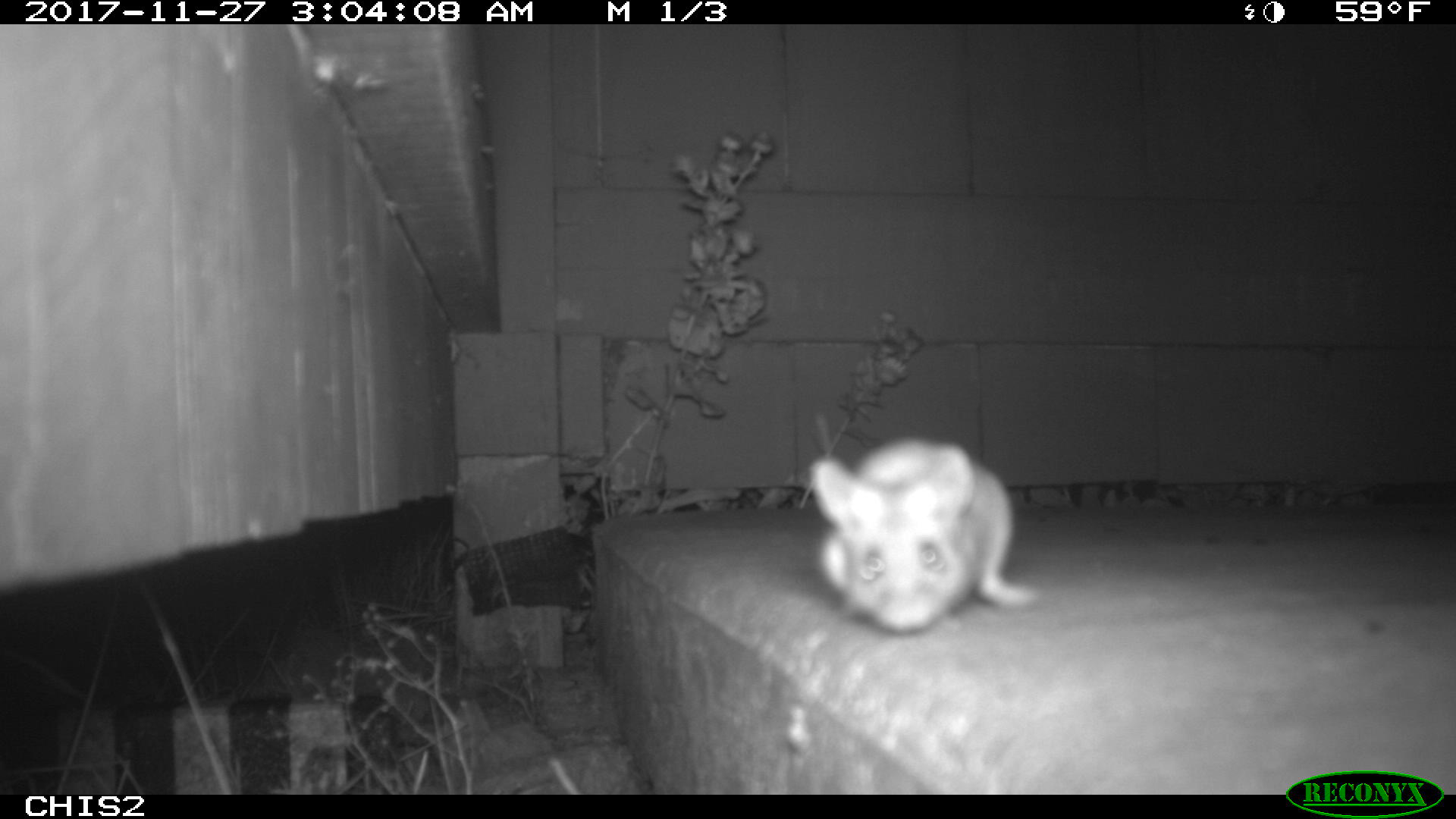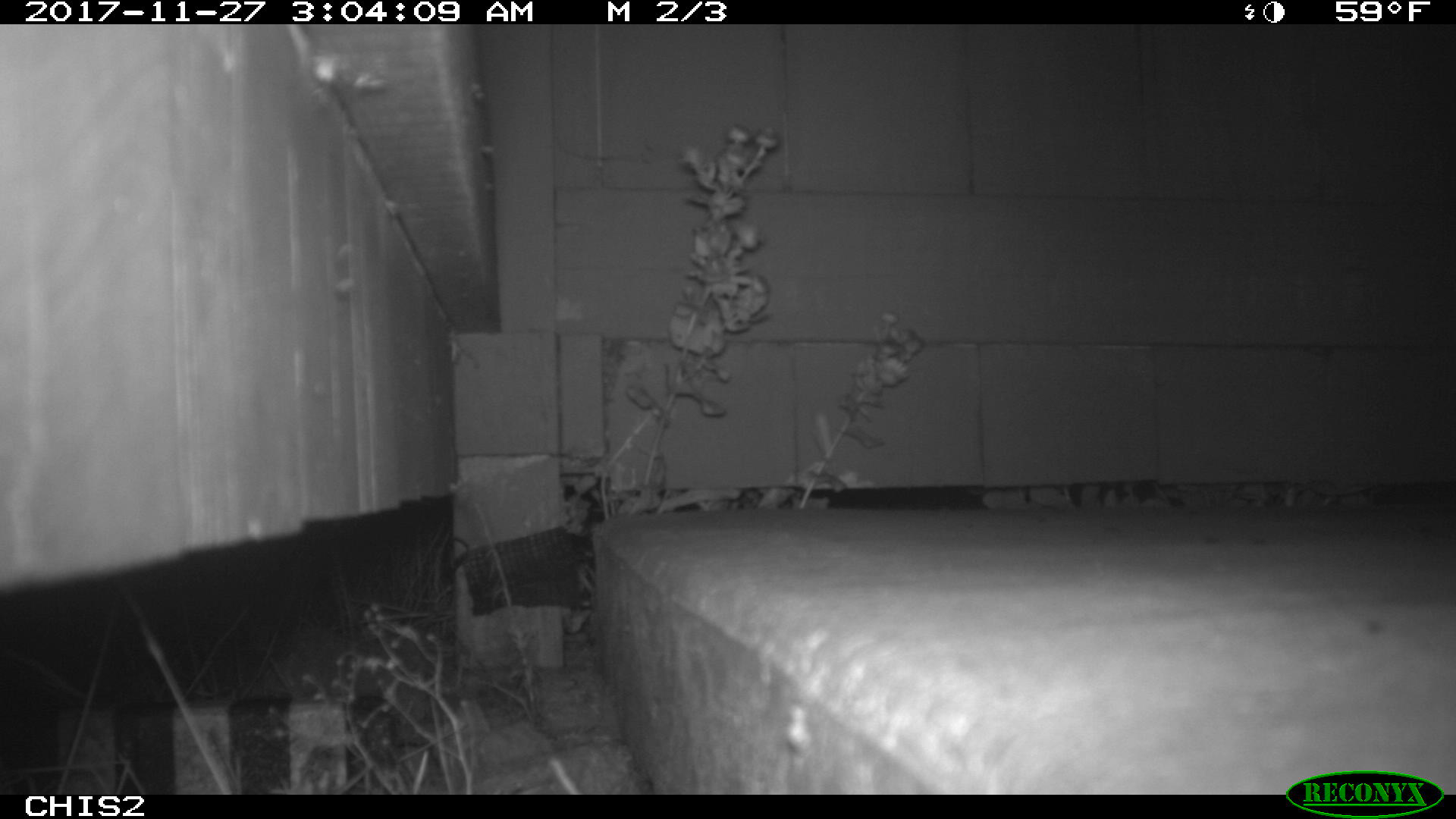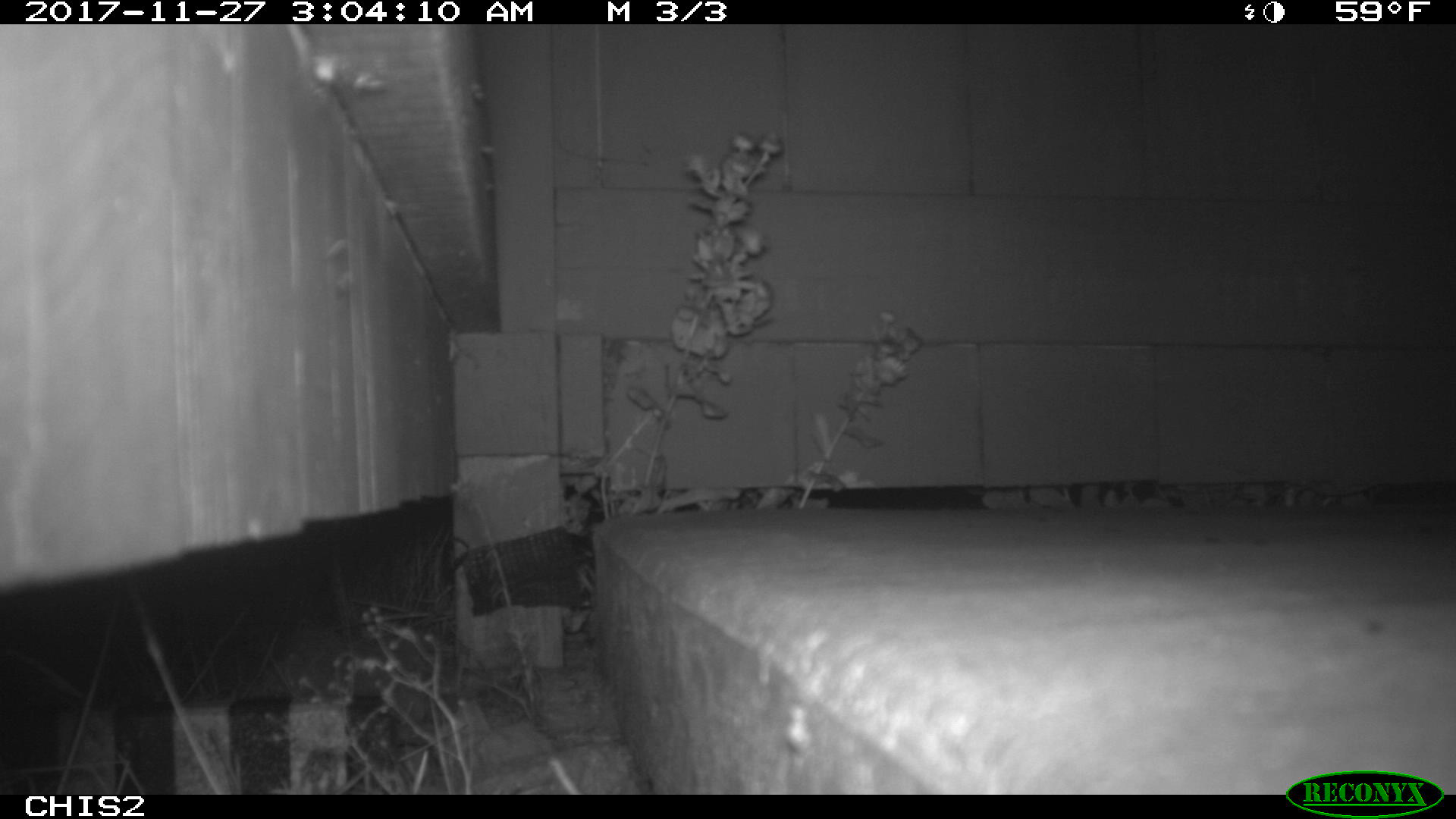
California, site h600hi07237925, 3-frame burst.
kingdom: Animalia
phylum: Chordata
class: Mammalia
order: Rodentia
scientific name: Rodentia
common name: rodent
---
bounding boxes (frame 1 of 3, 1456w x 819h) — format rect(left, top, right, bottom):
rodent: rect(809, 434, 1035, 634)